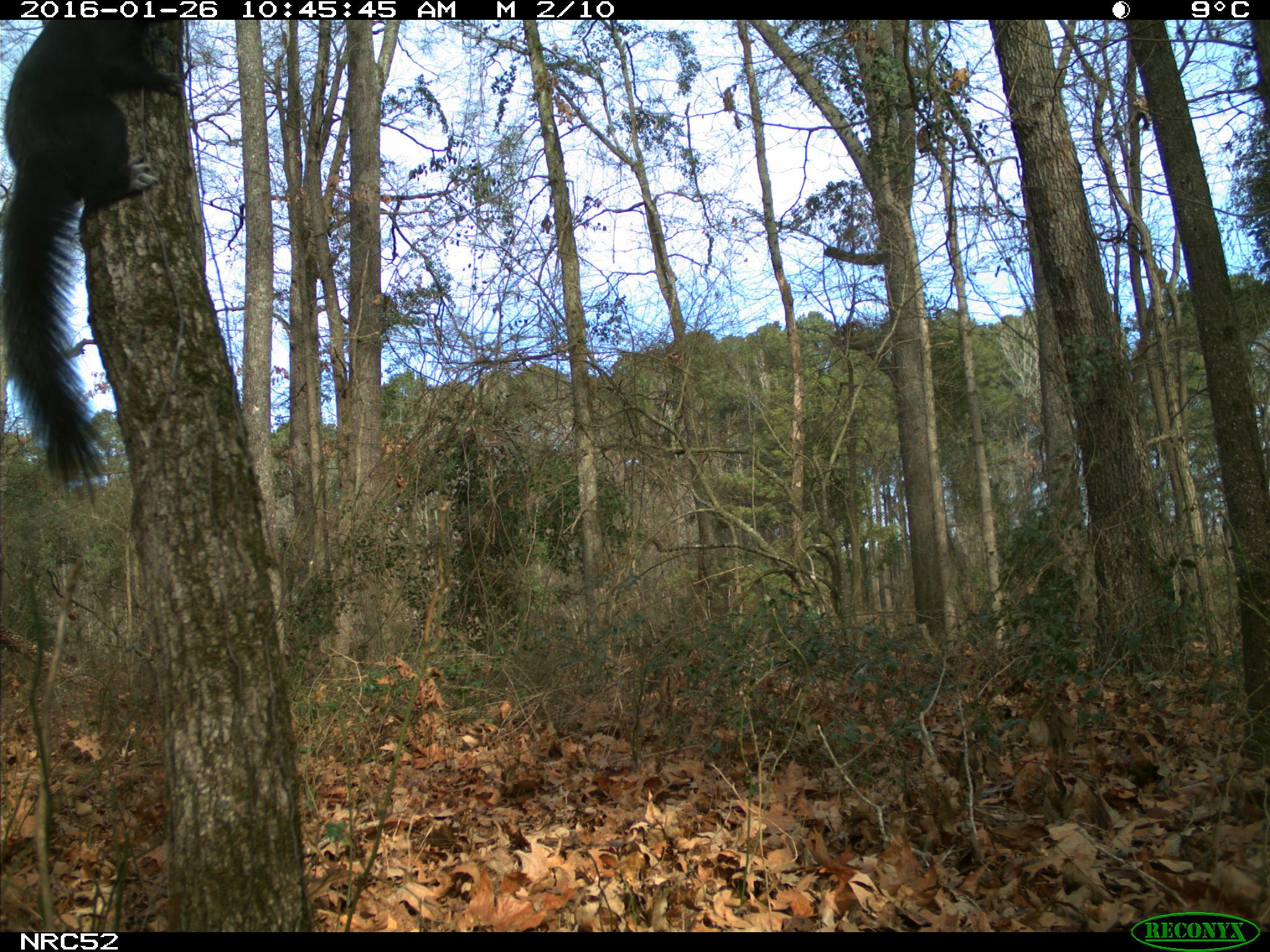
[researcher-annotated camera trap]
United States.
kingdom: Animalia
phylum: Chordata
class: Mammalia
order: Rodentia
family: Sciuridae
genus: Sciurus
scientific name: Sciurus niger cinereus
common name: eastern fox squirrel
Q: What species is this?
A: Eastern Fox Squirrel (Sciurus niger cinereus).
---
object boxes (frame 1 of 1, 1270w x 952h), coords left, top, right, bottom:
Eastern Fox Squirrel: 0, 12, 188, 499